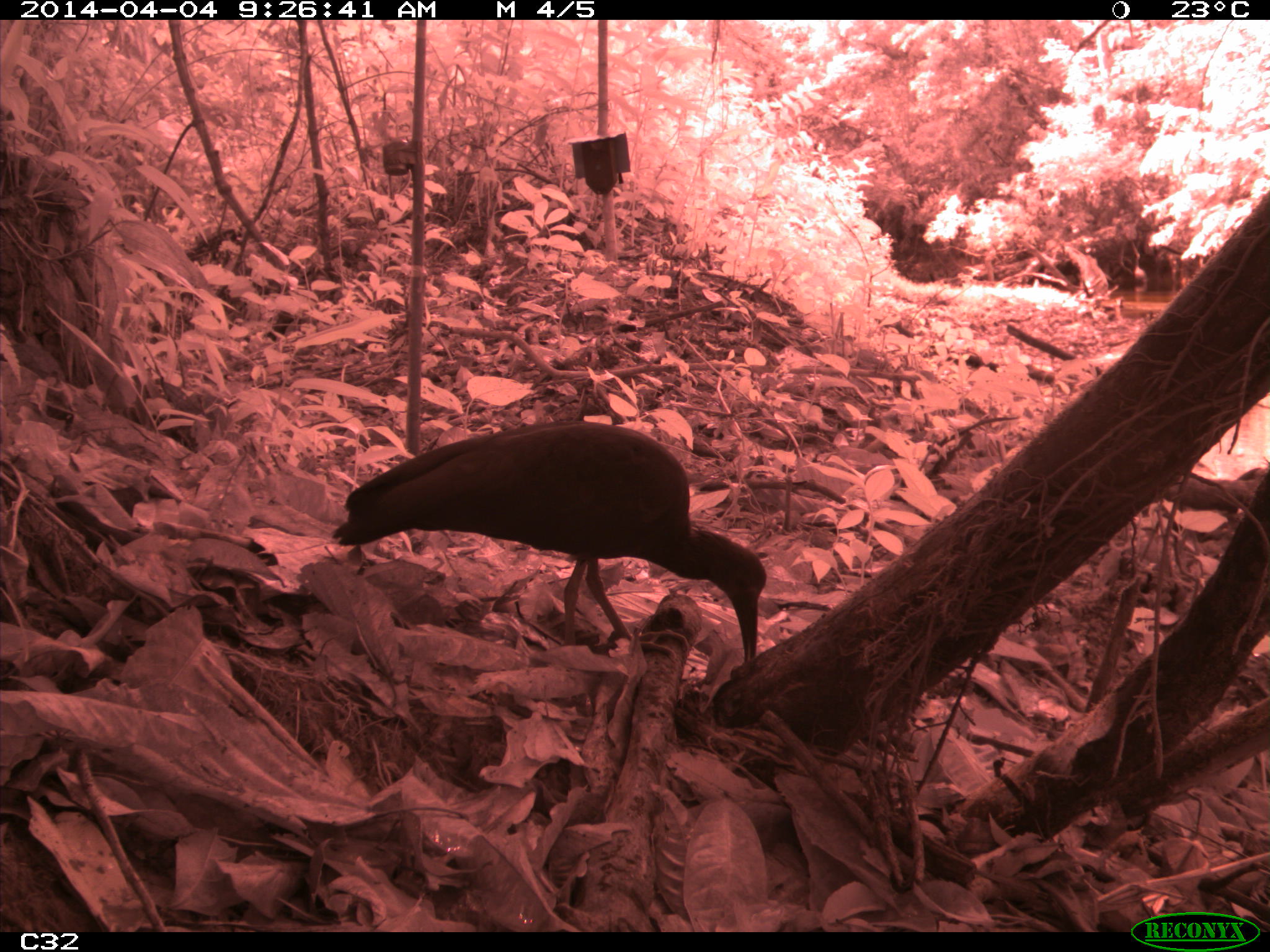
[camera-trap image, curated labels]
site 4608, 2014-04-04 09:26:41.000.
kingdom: Animalia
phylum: Chordata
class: Aves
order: Pelecaniformes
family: Threskiornithidae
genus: Mesembrinibis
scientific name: Mesembrinibis cayennensis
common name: green ibis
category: mesembrinis cayannensis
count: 2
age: adult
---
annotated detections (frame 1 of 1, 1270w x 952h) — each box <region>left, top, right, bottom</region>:
mesembrinis cayannensis: <region>329, 419, 766, 672</region>